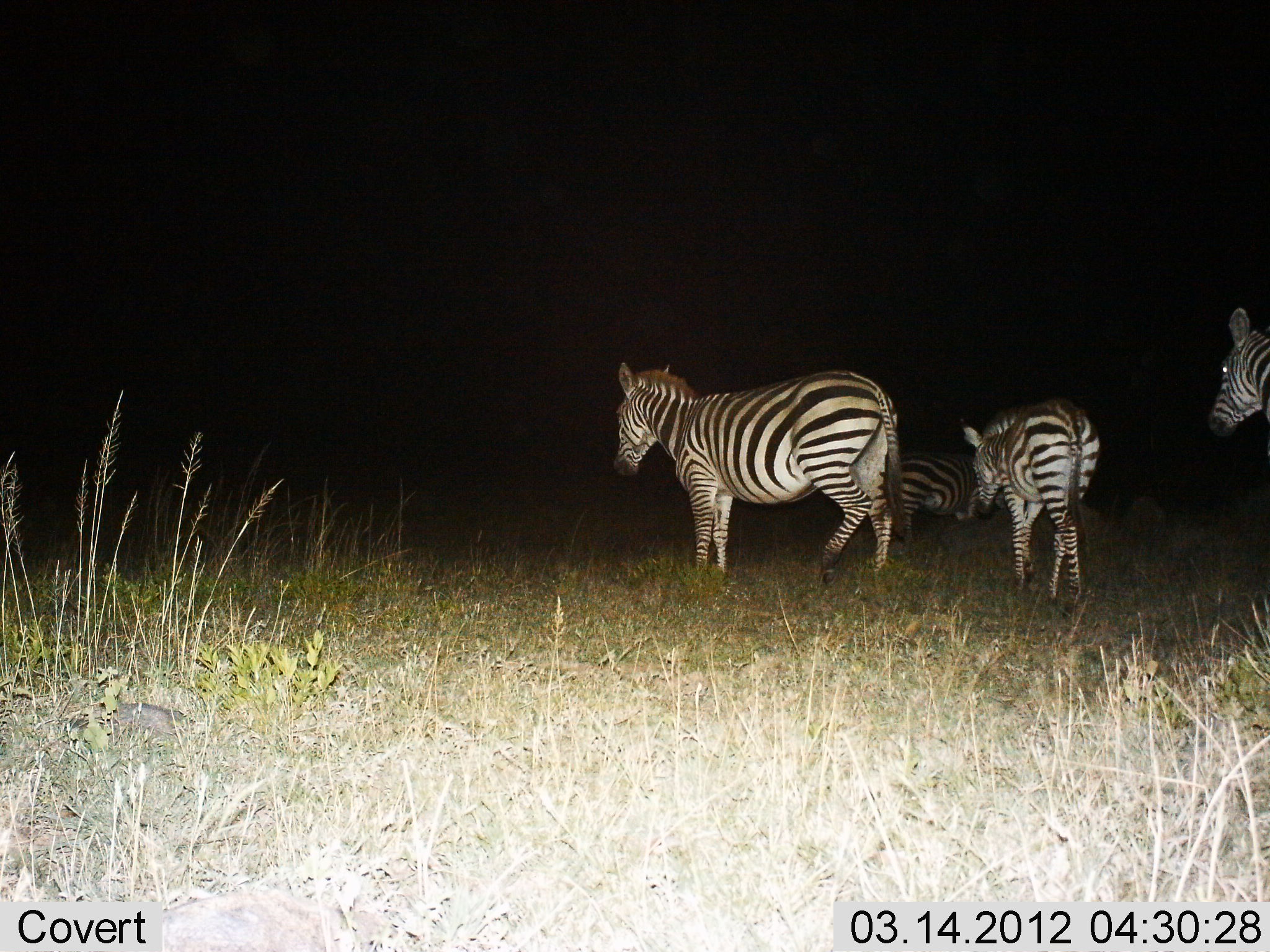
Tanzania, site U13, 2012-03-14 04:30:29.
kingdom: Animalia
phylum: Chordata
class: Mammalia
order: Perissodactyla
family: Equidae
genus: Equus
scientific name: Equus quagga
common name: plains zebra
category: zebra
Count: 4.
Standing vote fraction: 68%.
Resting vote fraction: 0%.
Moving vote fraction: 58%.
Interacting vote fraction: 0%.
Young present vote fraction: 32%.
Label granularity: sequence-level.